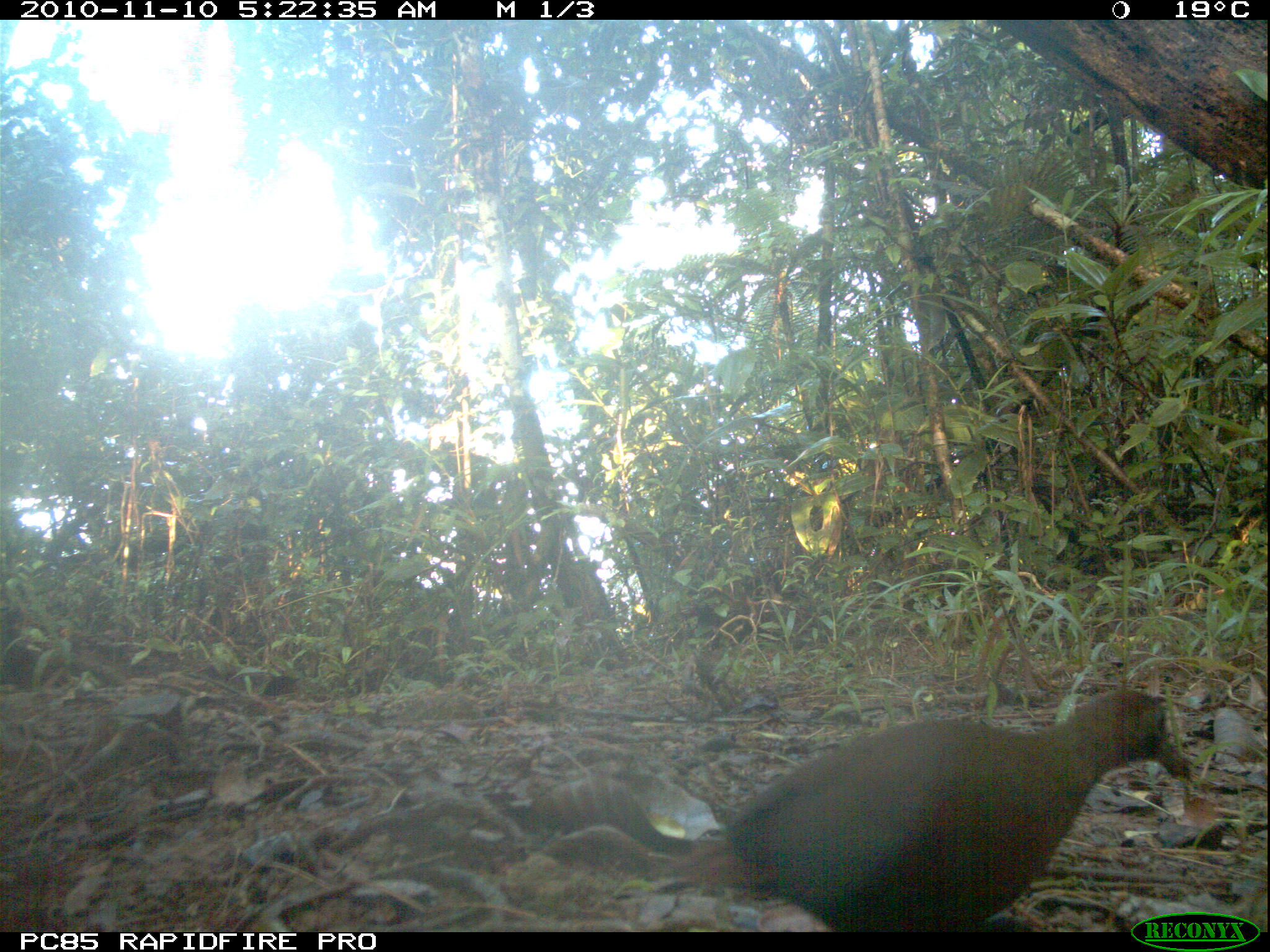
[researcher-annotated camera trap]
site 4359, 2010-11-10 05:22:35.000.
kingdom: Animalia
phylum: Chordata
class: Aves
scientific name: Aves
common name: bird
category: unknown bird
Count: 1.